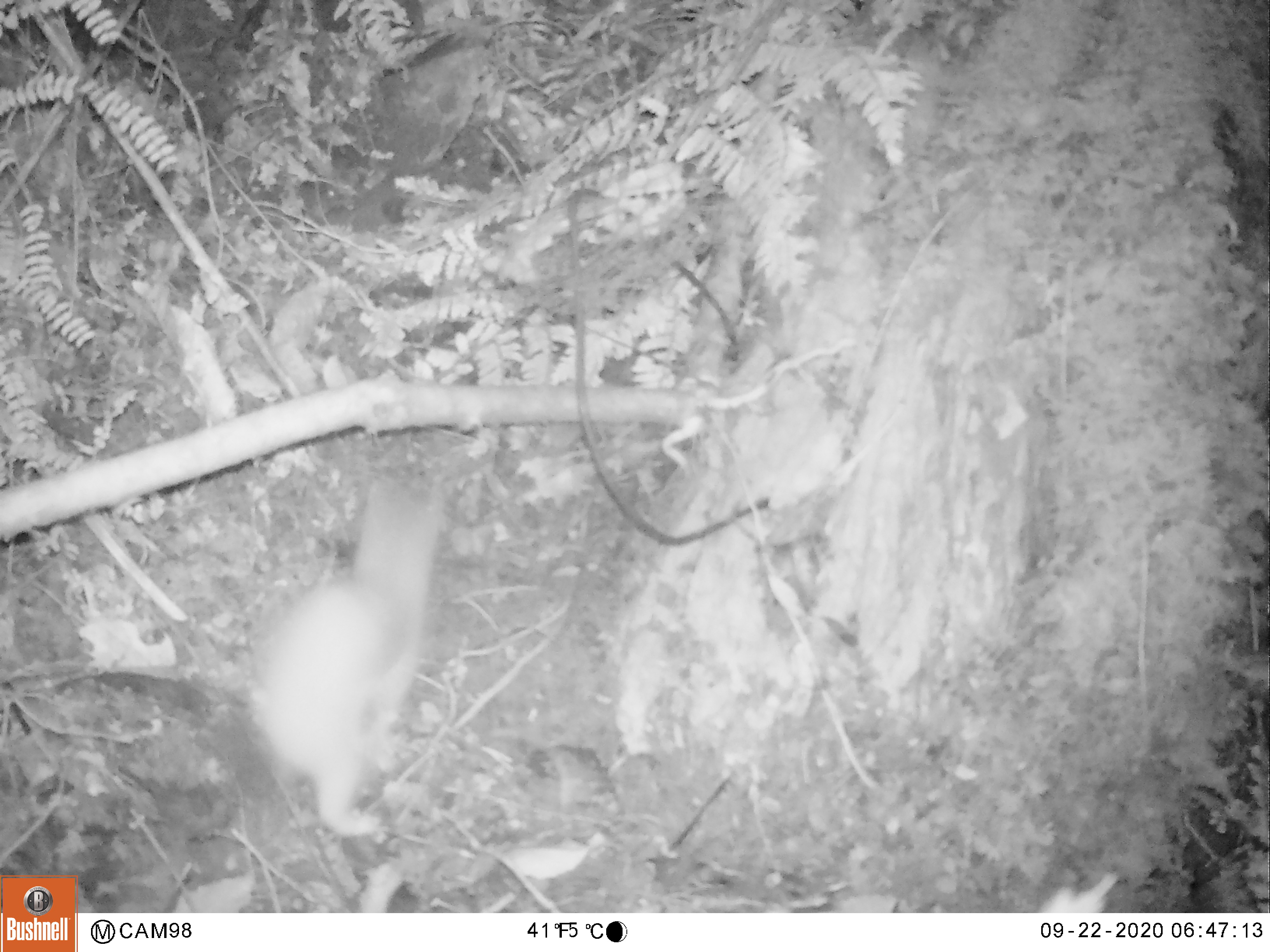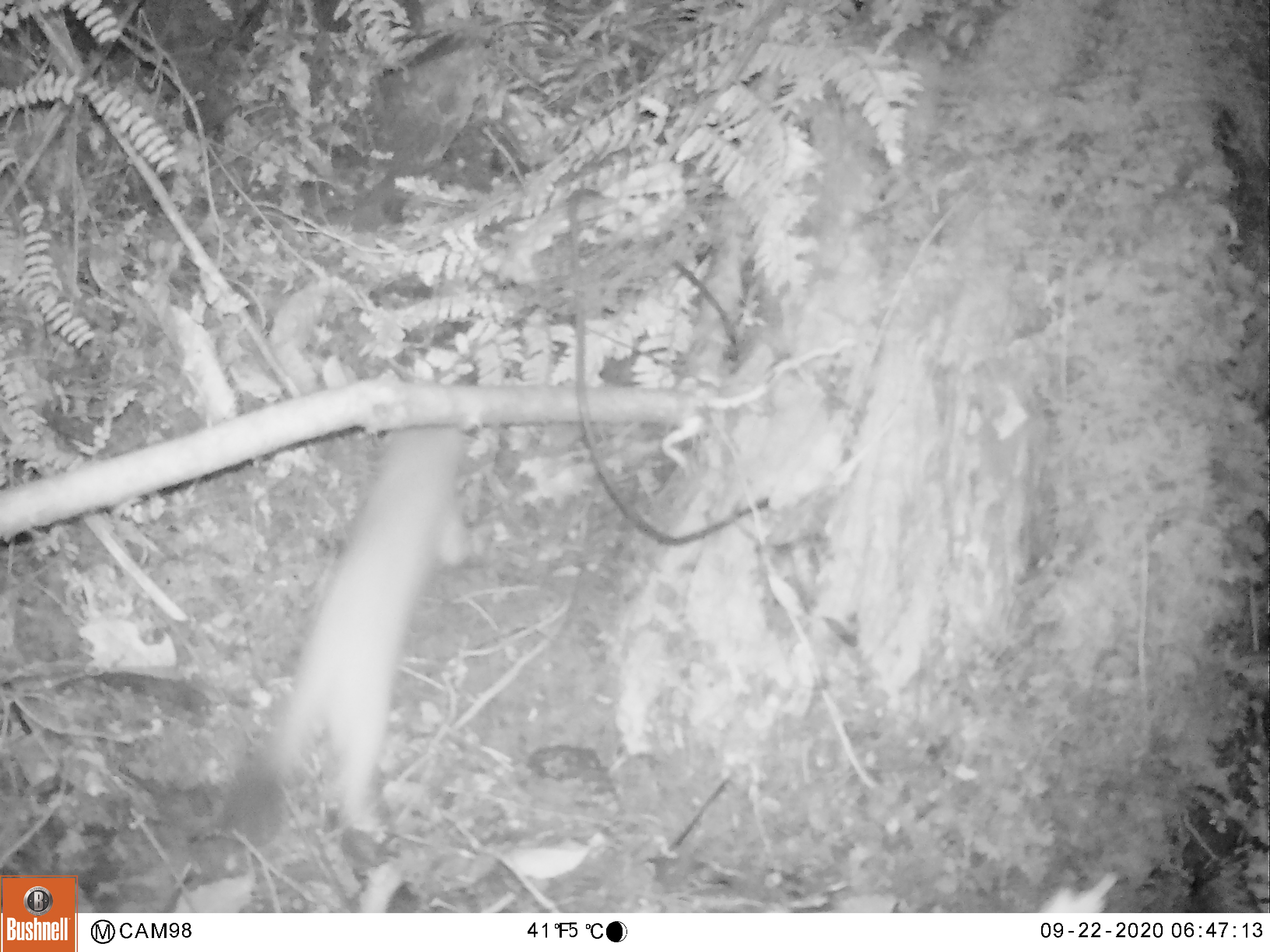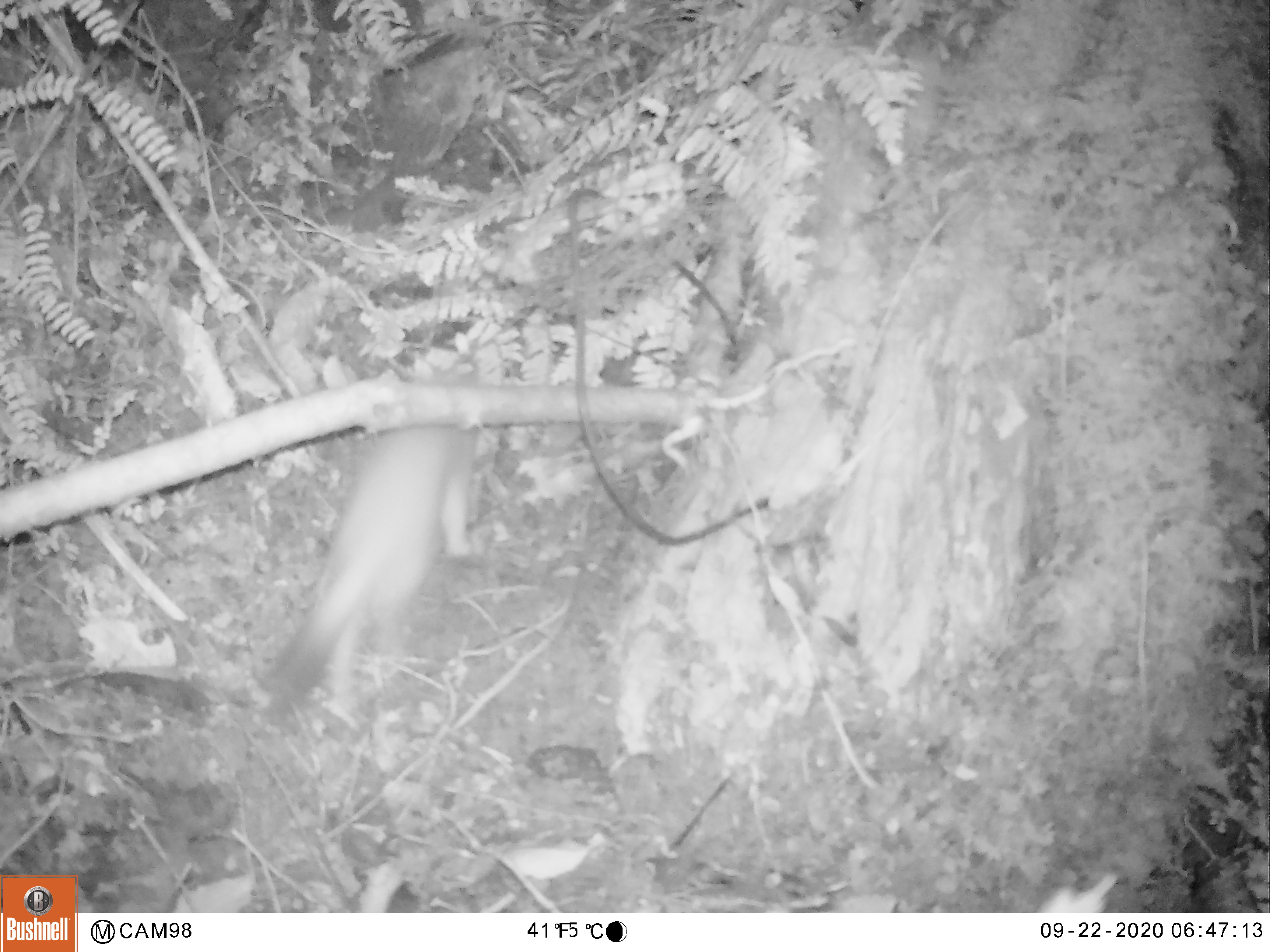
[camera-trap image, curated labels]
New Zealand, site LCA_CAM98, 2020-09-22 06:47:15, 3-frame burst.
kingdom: Animalia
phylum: Chordata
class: Mammalia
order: Carnivora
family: Mustelidae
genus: Mustela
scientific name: Mustela erminea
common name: stoat